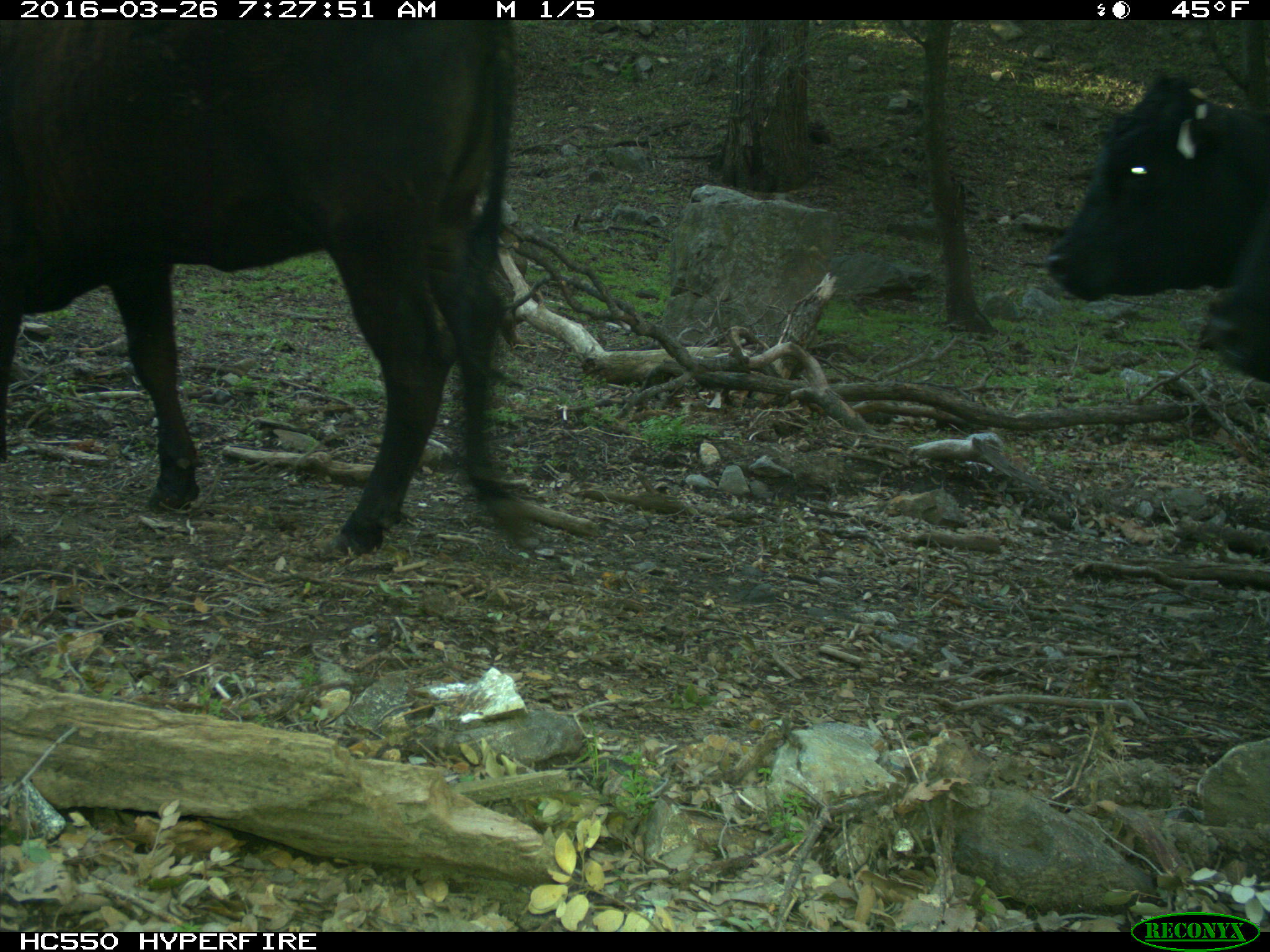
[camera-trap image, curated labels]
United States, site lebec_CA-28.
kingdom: Animalia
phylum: Chordata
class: Mammalia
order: Artiodactyla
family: Bovidae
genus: Bos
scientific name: Bos taurus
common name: domestic cow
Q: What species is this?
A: Bos taurus (domestic cow).